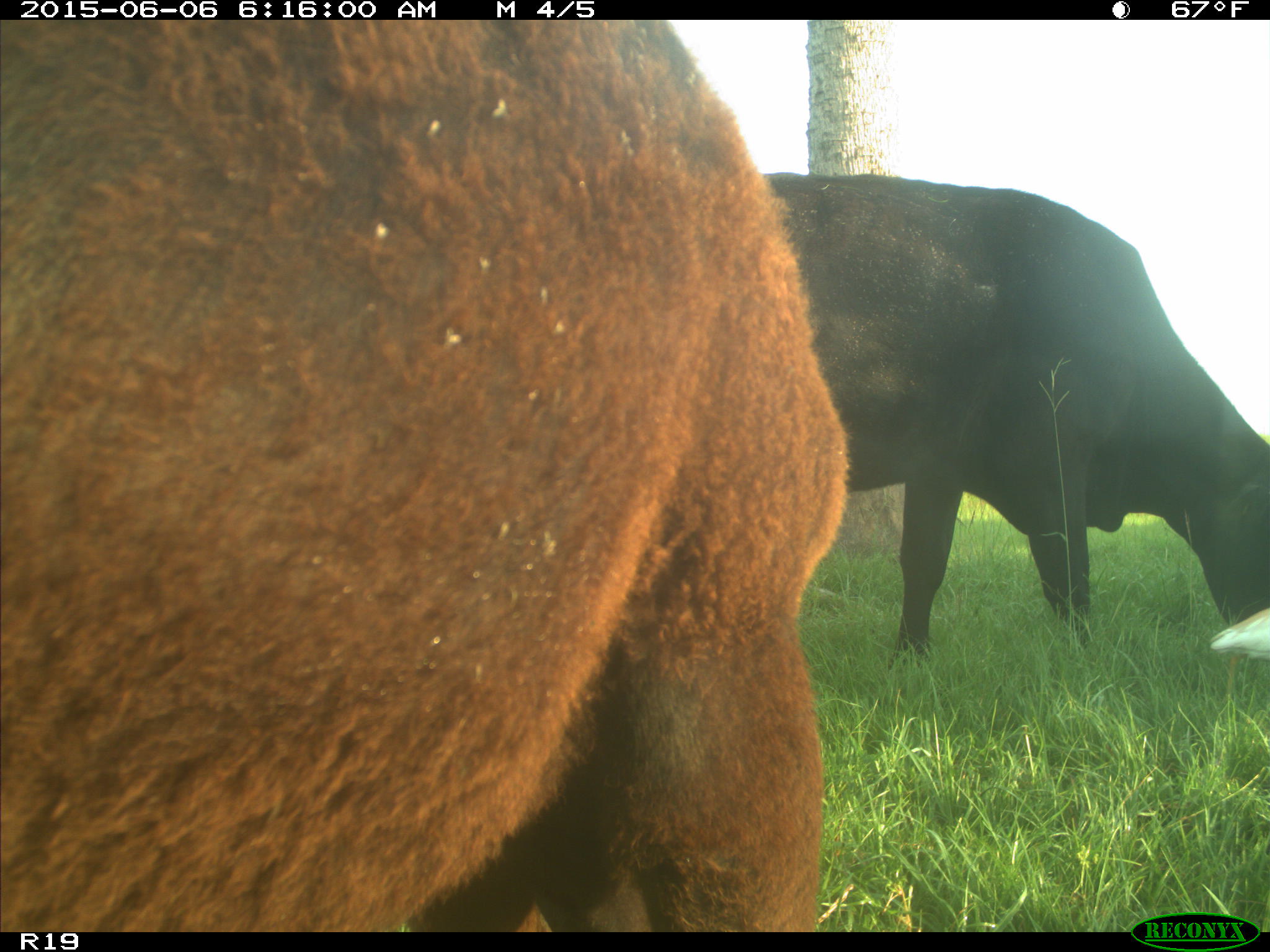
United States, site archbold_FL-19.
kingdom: Animalia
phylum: Chordata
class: Mammalia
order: Artiodactyla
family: Bovidae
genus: Bos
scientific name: Bos taurus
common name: domestic cow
Bos taurus (domestic cow).